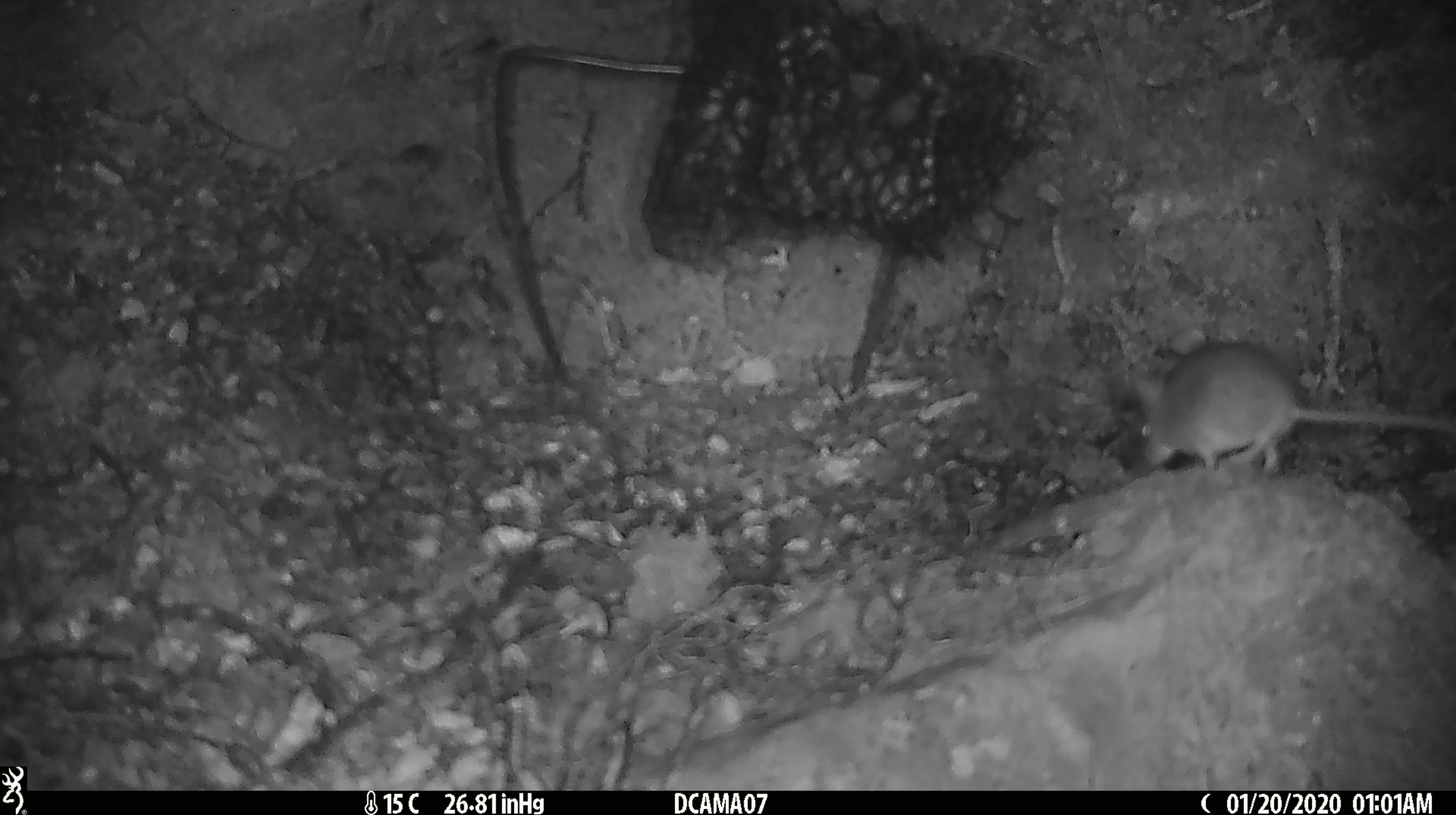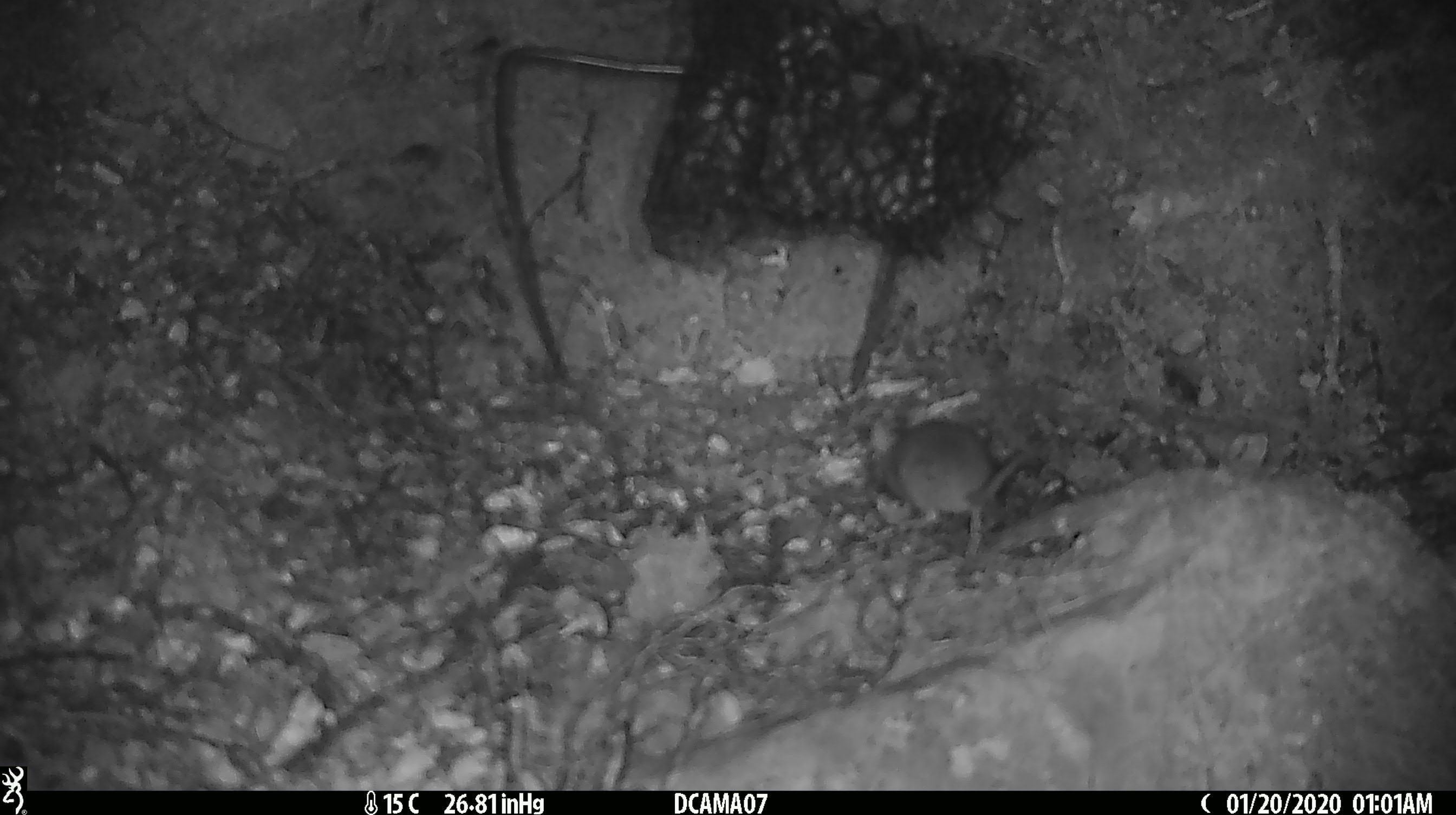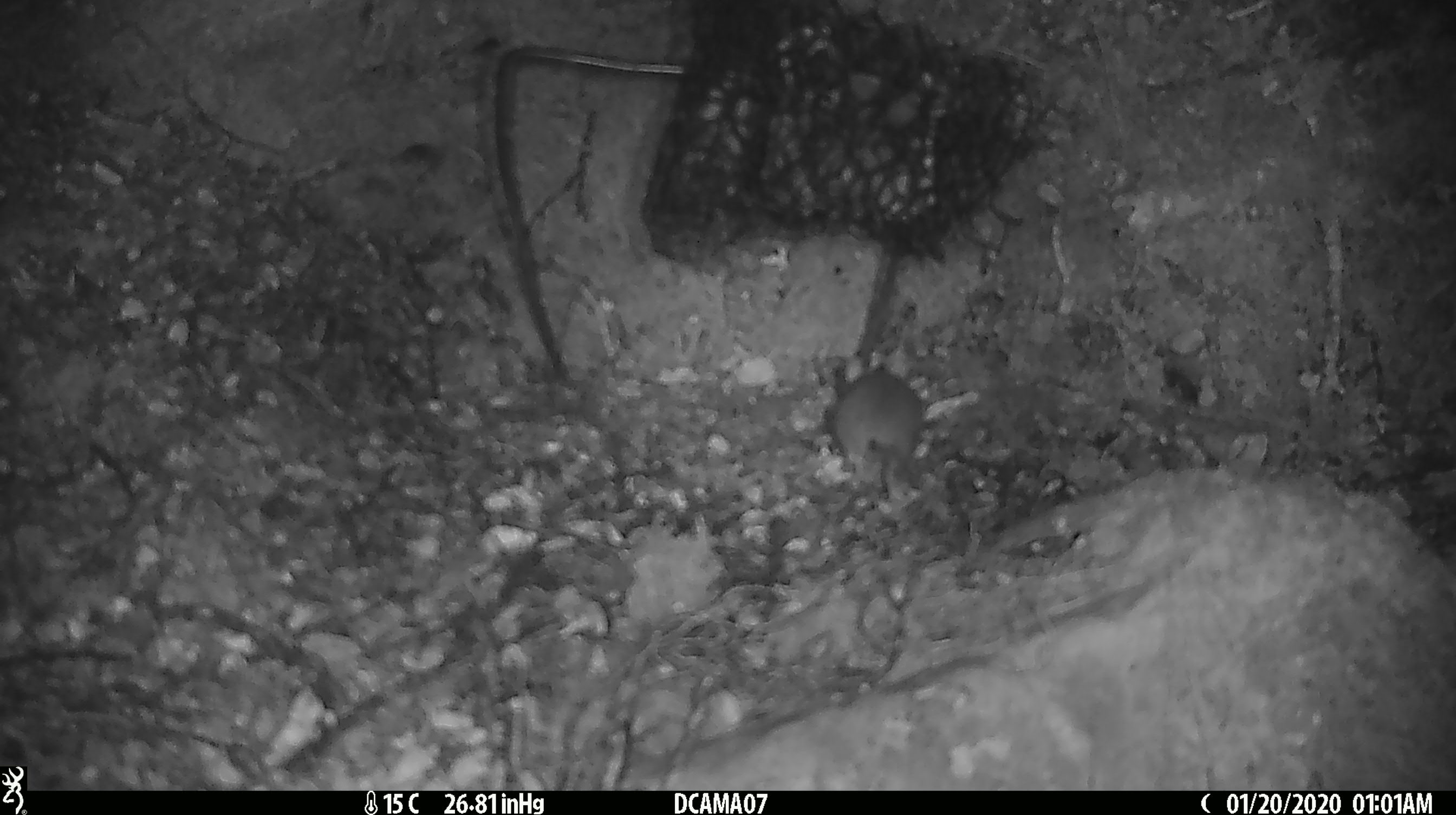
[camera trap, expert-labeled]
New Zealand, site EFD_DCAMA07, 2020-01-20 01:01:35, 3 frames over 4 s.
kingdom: Animalia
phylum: Chordata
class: Mammalia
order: Rodentia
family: Muridae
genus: Mus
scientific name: Mus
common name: mouse